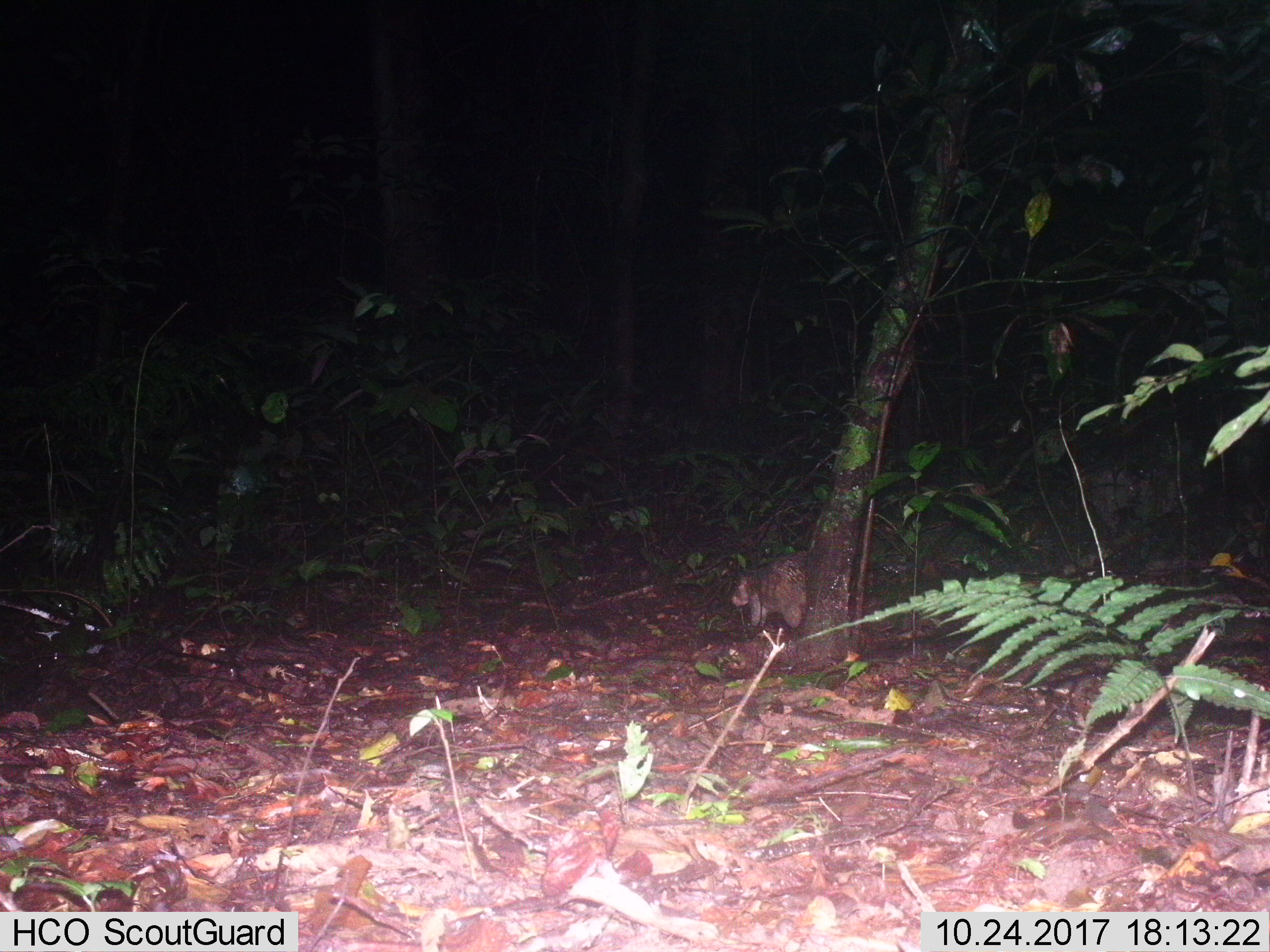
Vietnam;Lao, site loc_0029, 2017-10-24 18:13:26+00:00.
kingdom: Animalia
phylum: Chordata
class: Mammalia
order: Rodentia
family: Hystricidae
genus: Atherurus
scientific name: Atherurus macrourus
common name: asiatic brush-tailed porcupine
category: asiatic brush tailed porcupine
Asiatic brush tailed porcupine (asiatic brush-tailed porcupine) (Atherurus macrourus). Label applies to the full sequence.